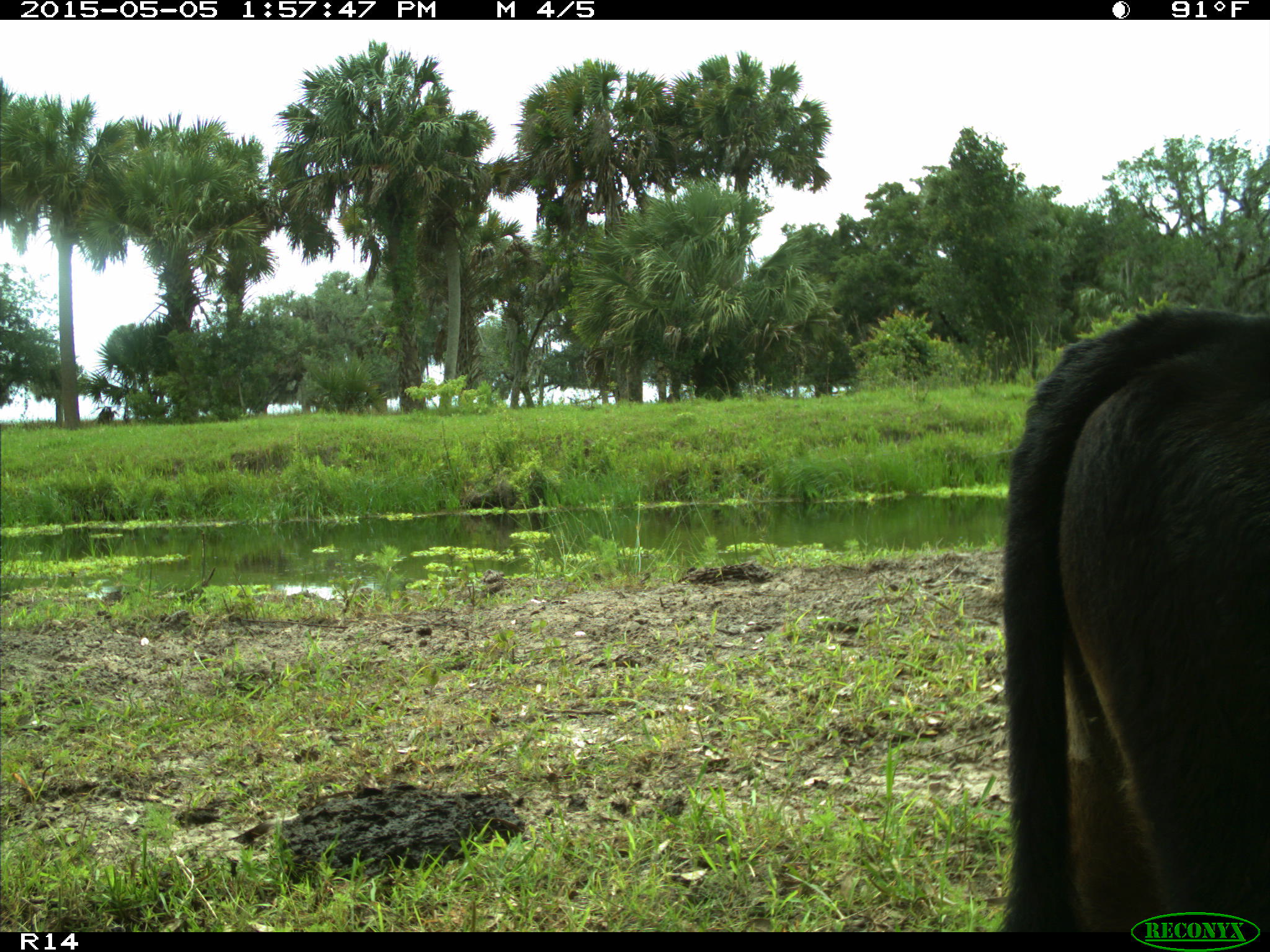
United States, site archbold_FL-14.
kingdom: Animalia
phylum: Chordata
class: Mammalia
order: Artiodactyla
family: Bovidae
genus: Bos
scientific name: Bos taurus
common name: domestic cow